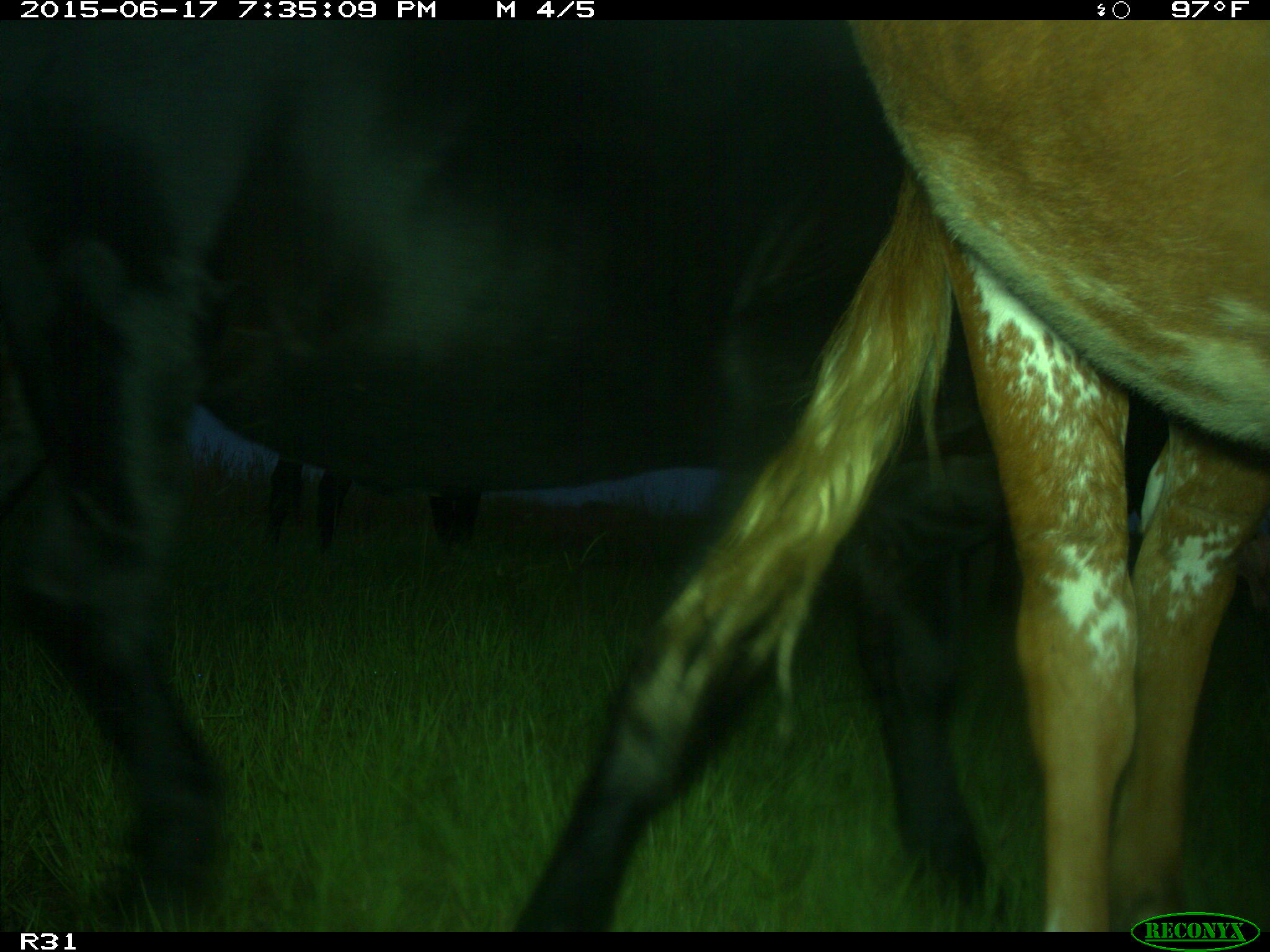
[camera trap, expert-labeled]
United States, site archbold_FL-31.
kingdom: Animalia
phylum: Chordata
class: Mammalia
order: Artiodactyla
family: Bovidae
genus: Bos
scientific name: Bos taurus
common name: domestic cow